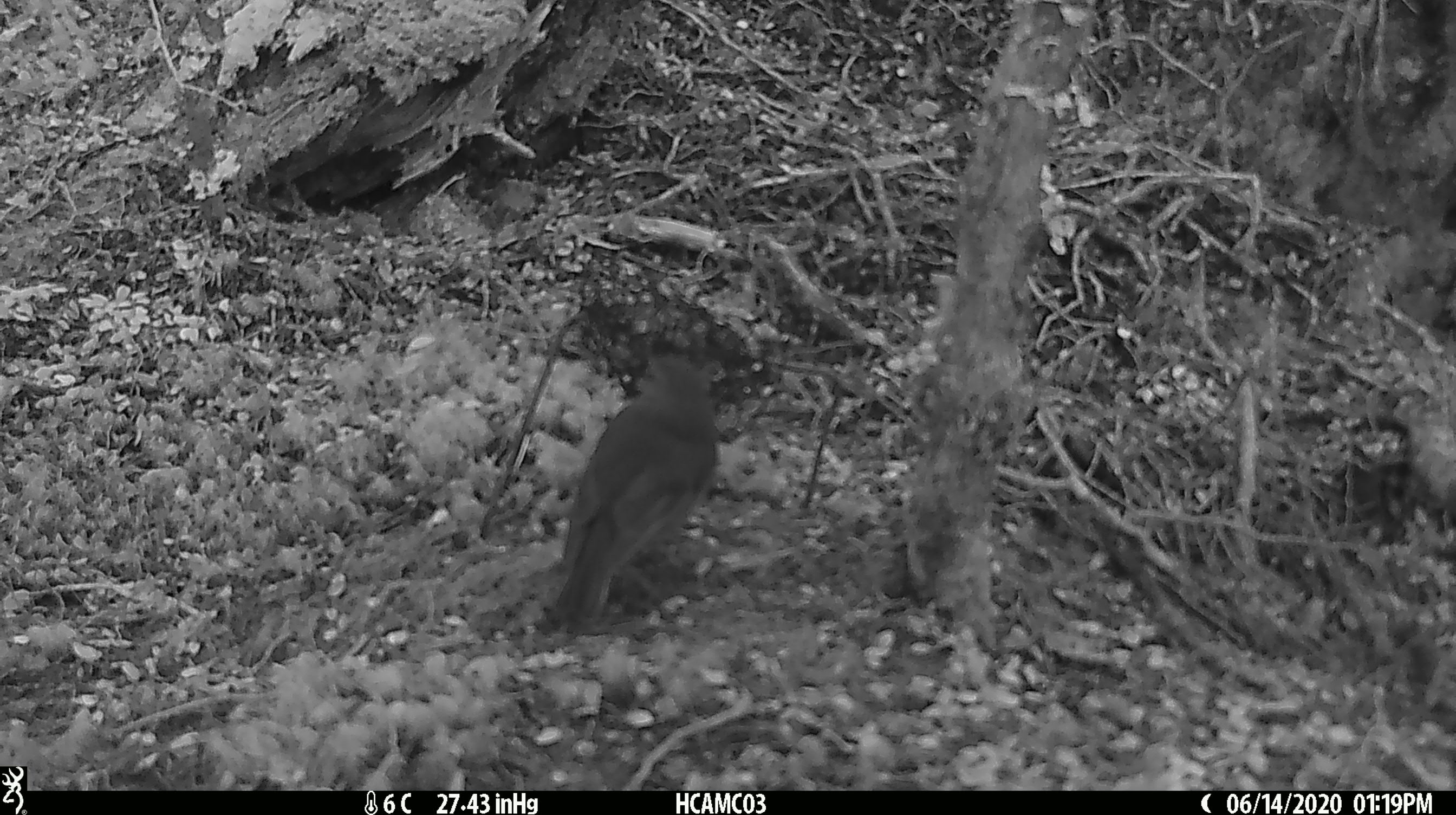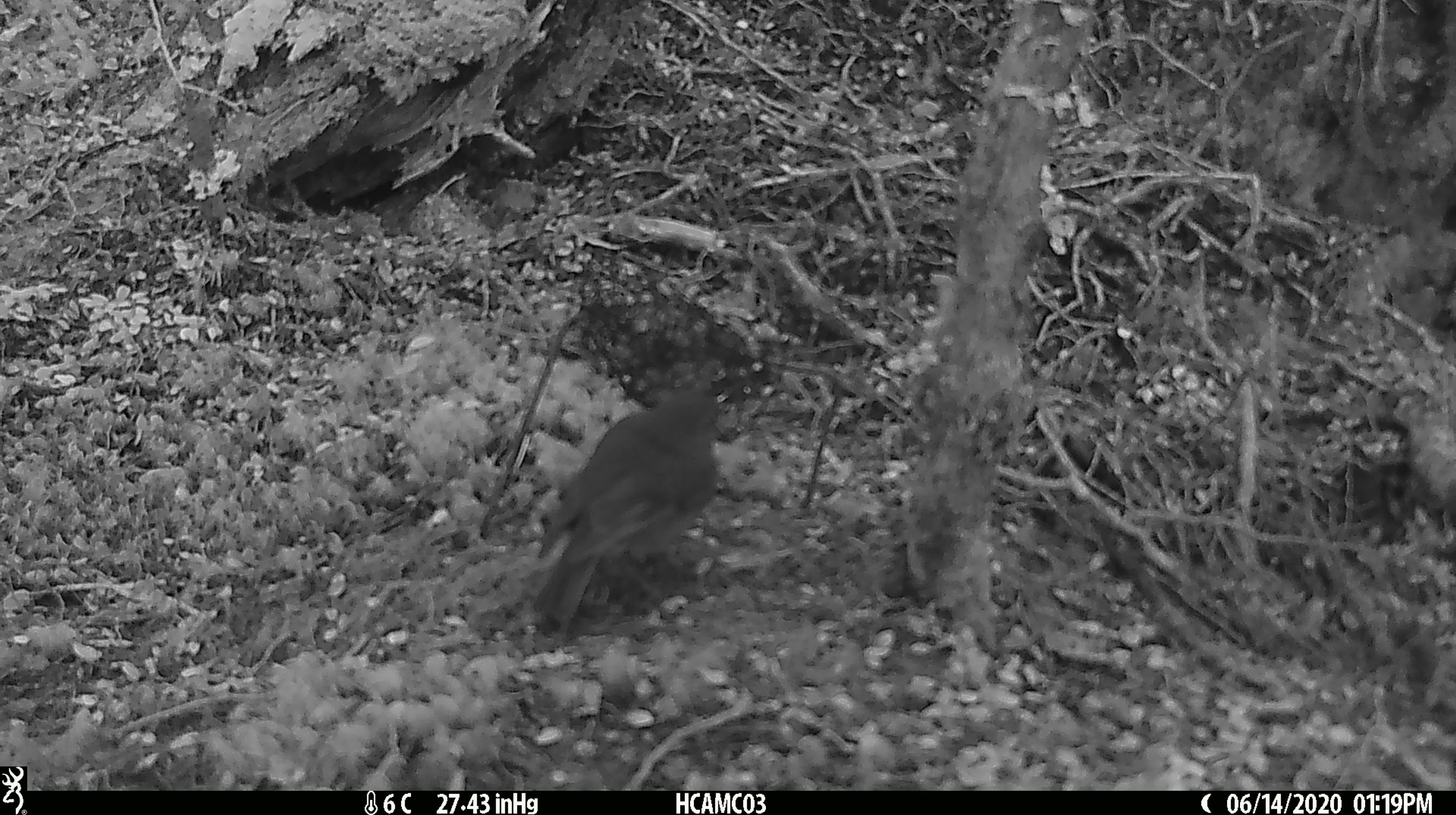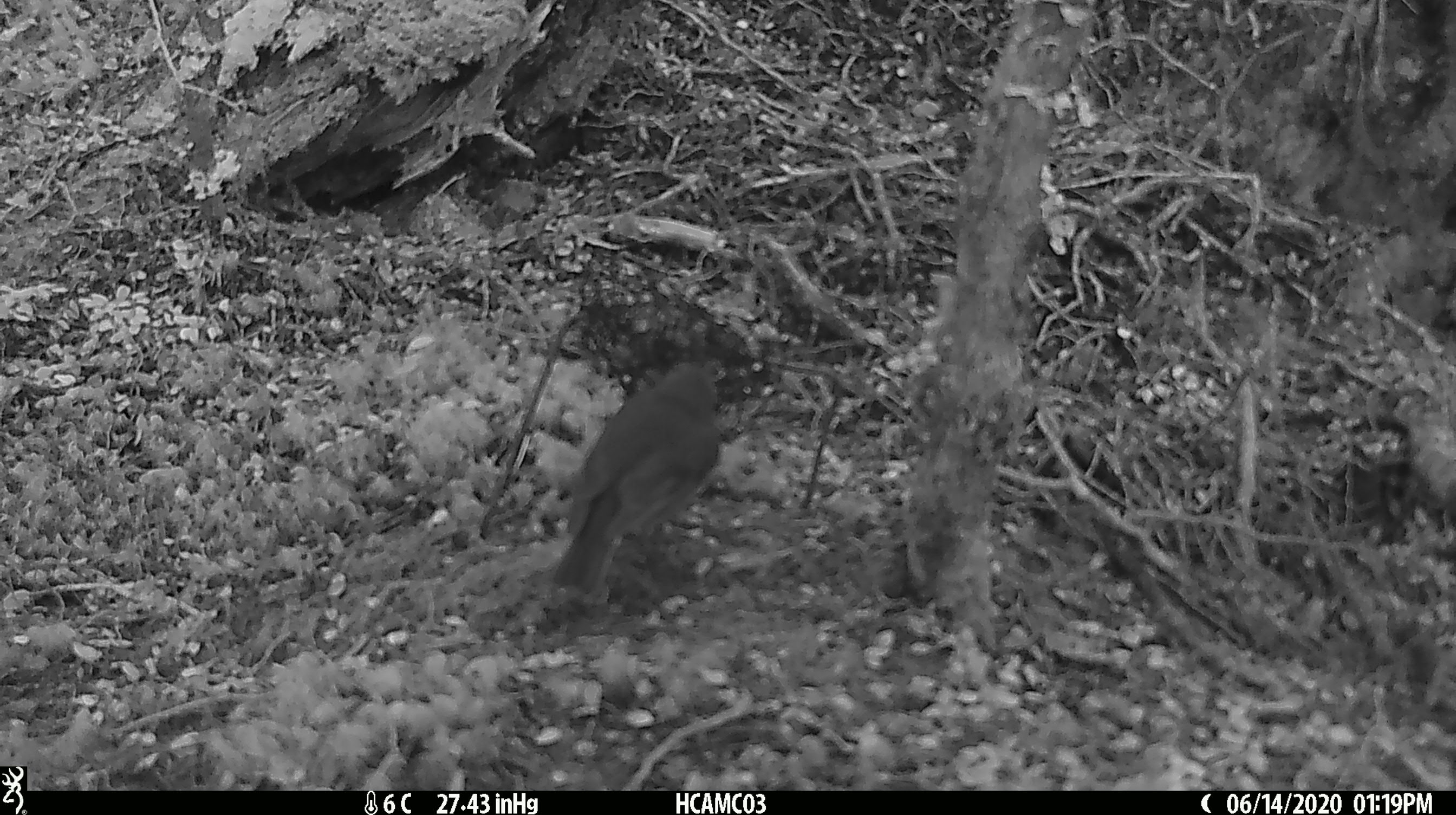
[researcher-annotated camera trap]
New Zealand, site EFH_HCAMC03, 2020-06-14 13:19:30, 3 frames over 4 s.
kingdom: Animalia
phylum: Chordata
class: Aves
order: Passeriformes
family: Petroicidae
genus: Petroica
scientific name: Petroica australis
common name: new zealand robin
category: robin